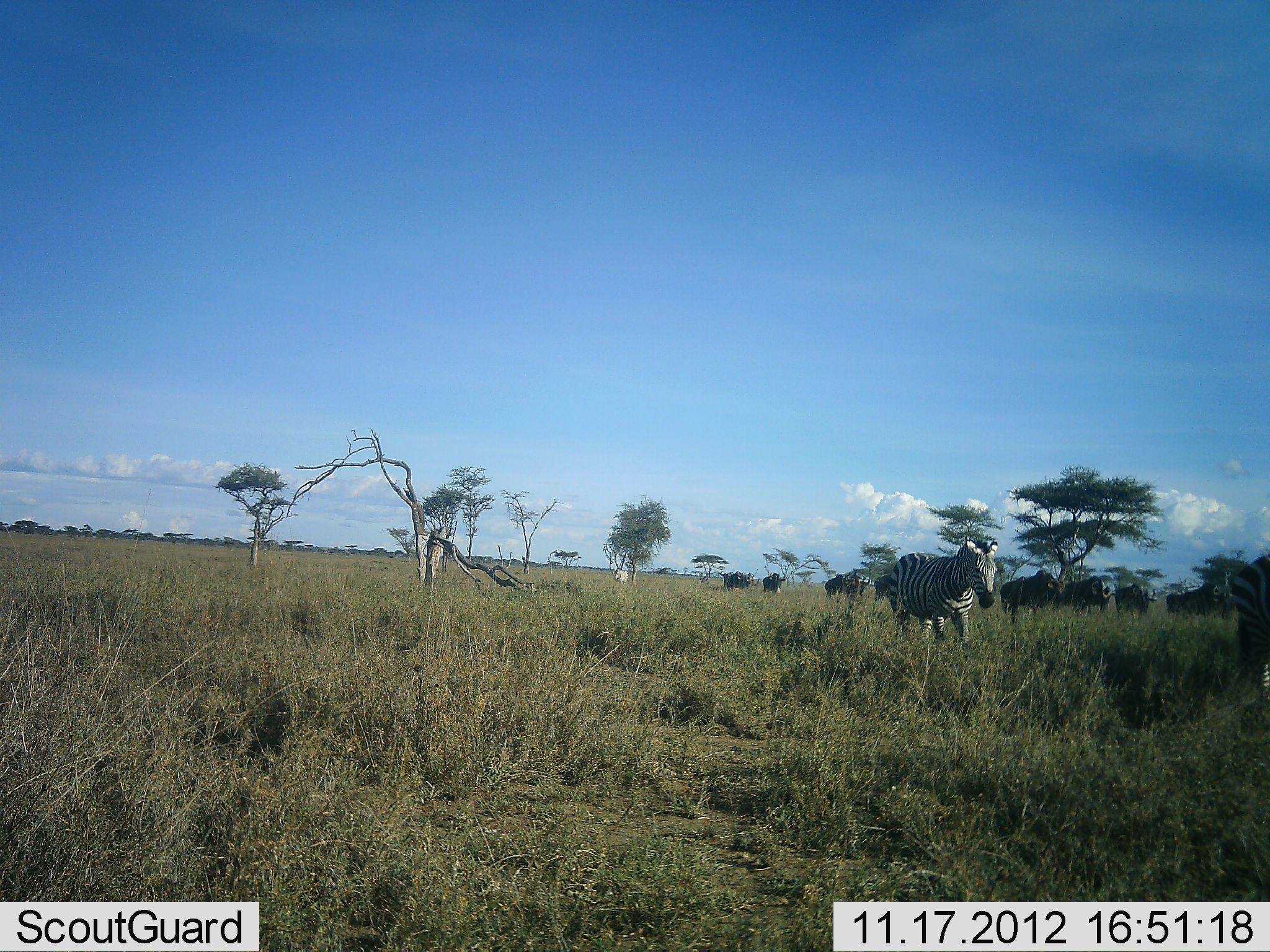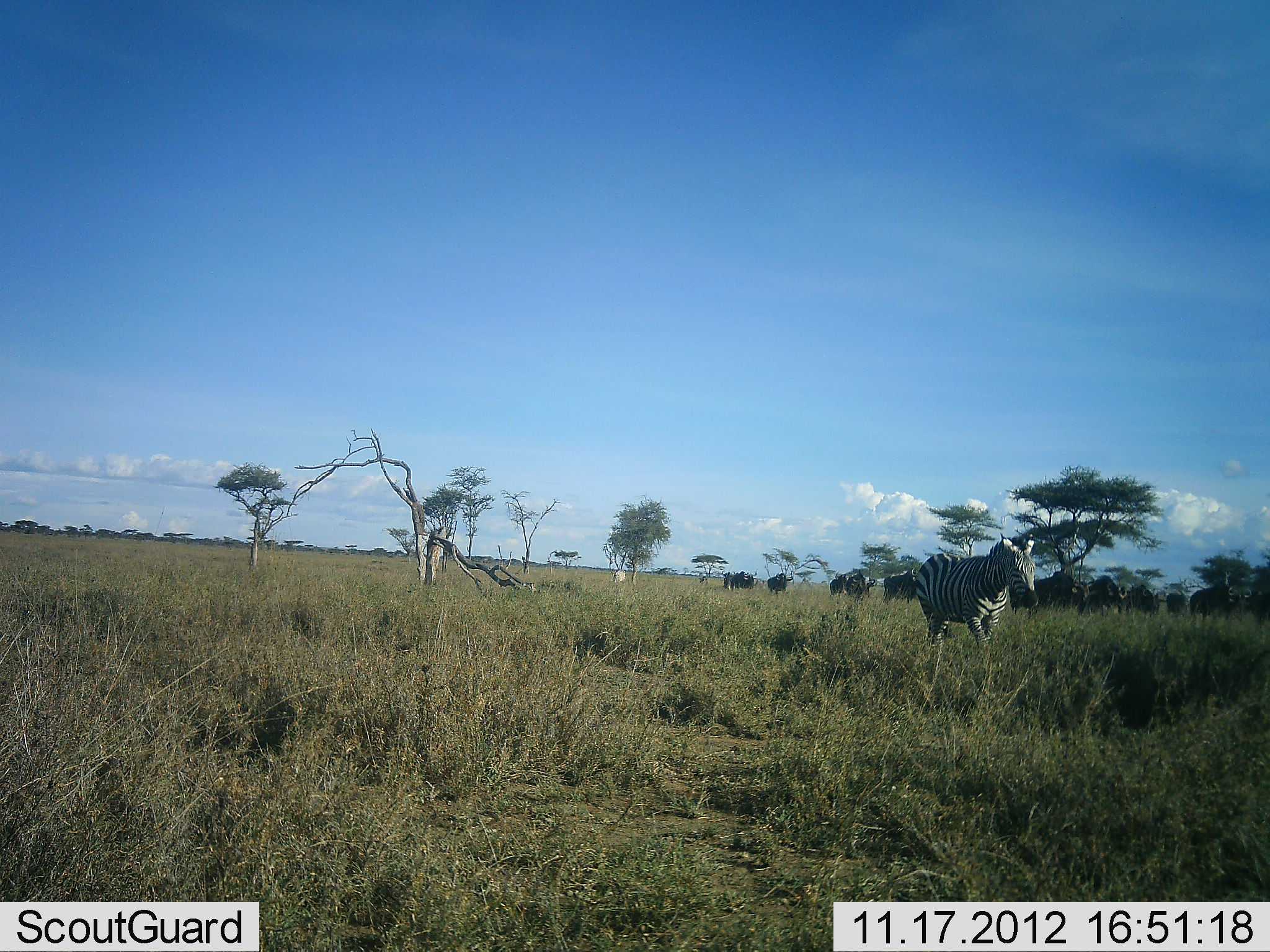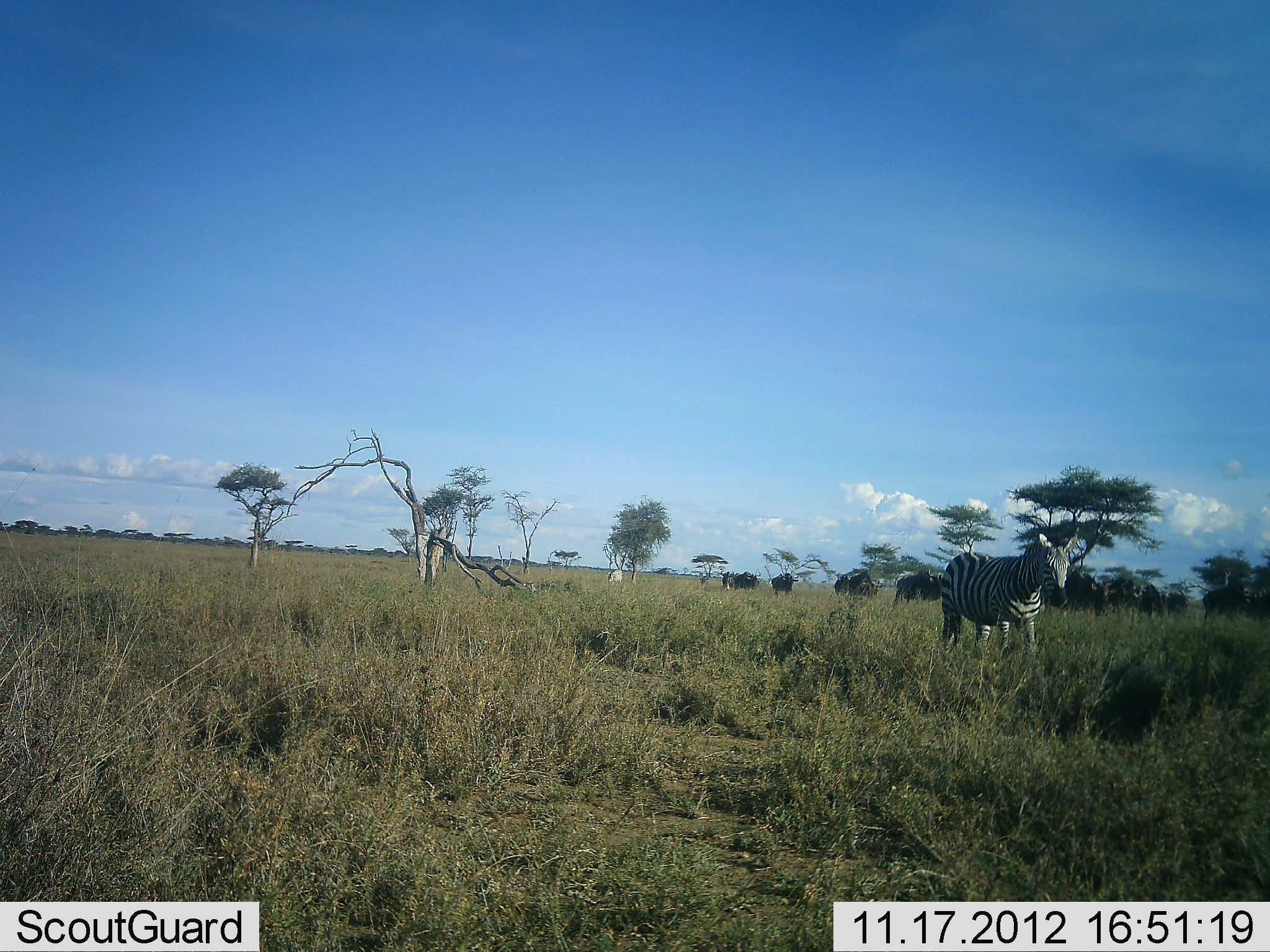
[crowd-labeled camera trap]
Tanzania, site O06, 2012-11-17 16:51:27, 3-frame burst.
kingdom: Animalia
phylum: Chordata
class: Mammalia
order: Perissodactyla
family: Equidae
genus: Equus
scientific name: Equus quagga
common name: plains zebra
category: zebra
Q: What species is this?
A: Zebra (plains zebra) (Equus quagga).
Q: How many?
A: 6.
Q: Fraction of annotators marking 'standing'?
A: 12%.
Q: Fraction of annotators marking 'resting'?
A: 6%.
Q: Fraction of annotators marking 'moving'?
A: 100%.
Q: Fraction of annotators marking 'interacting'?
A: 6%.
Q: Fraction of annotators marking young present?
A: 0%.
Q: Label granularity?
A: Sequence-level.